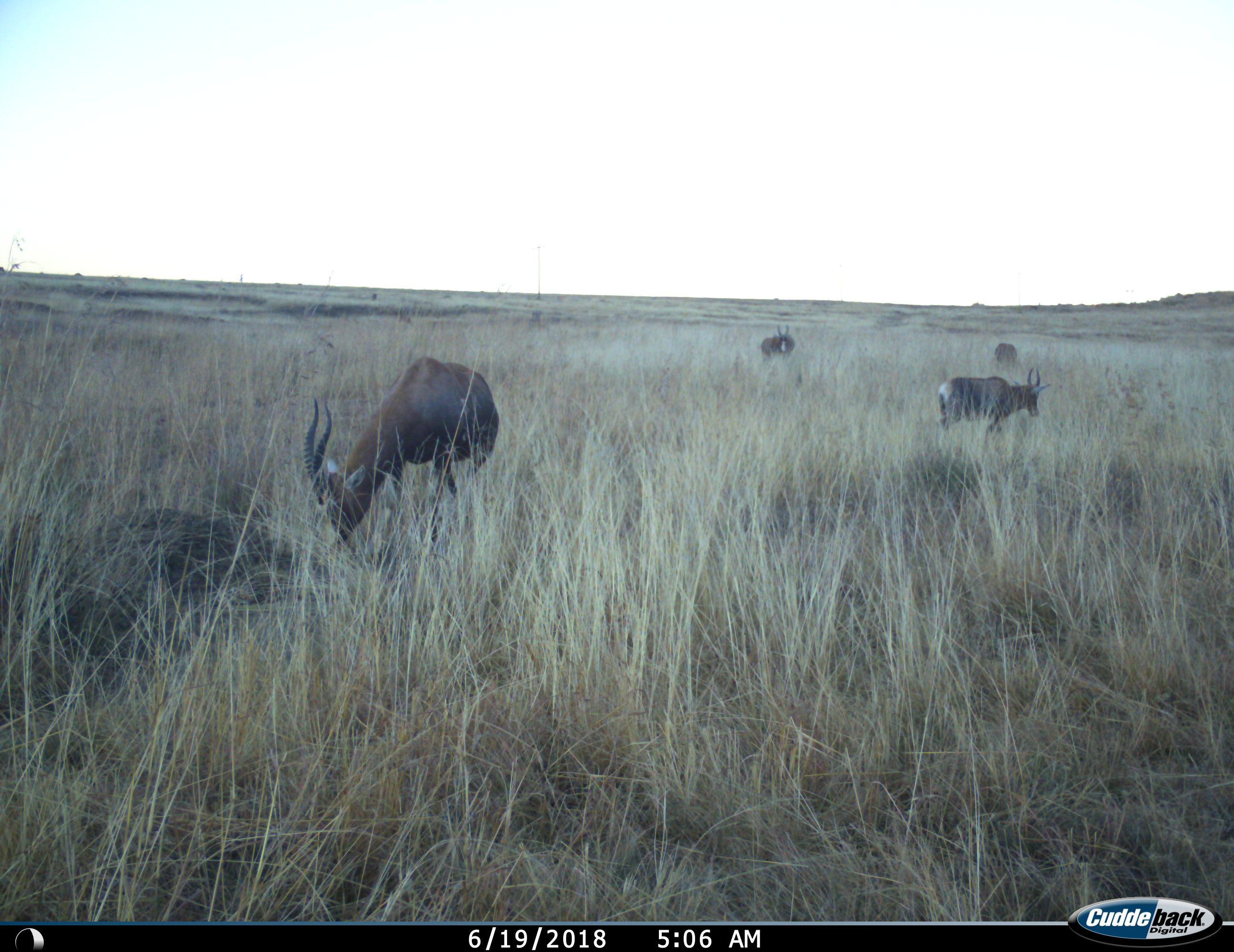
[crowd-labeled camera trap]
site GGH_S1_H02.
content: unidentified animal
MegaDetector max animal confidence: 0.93